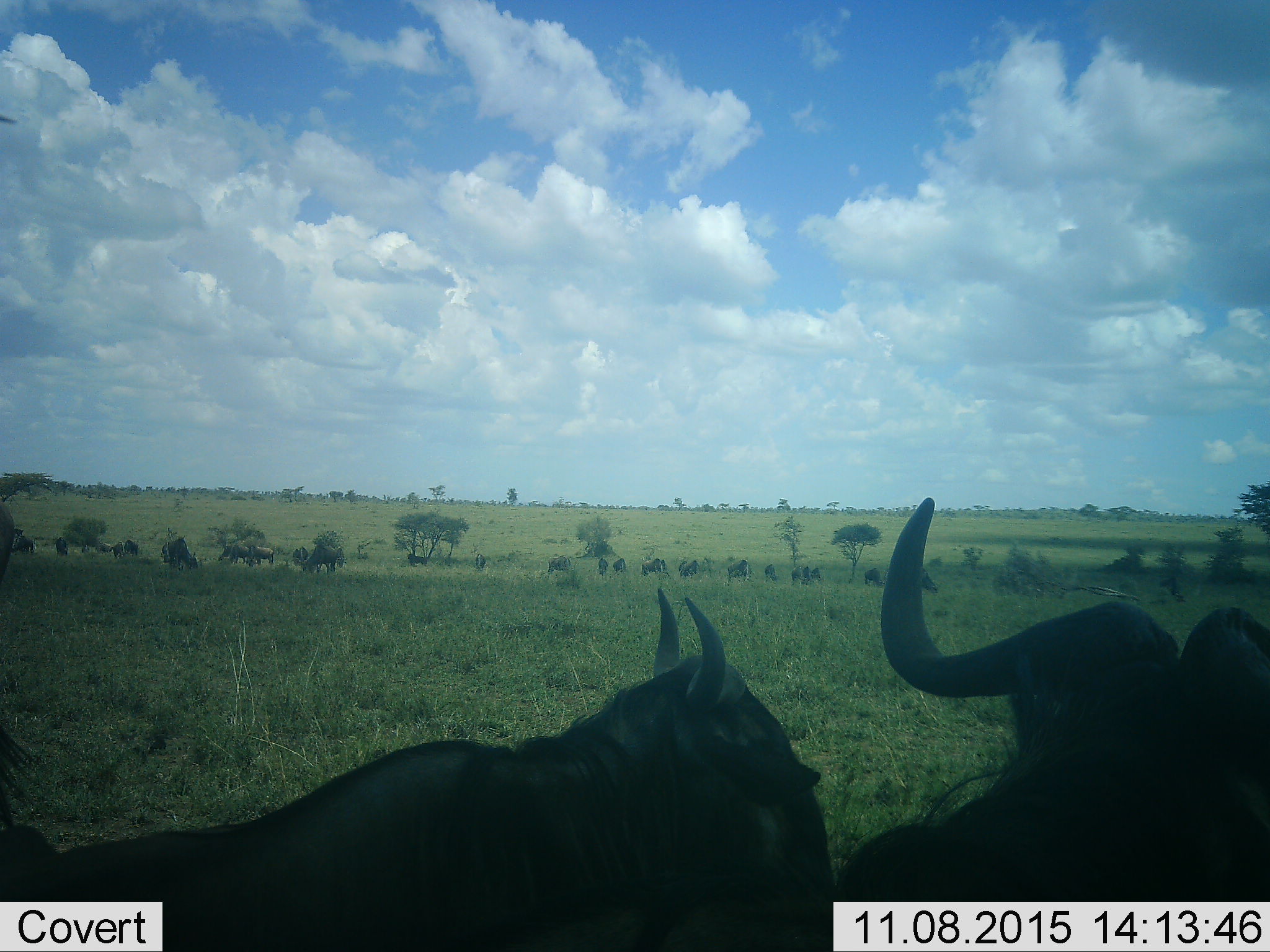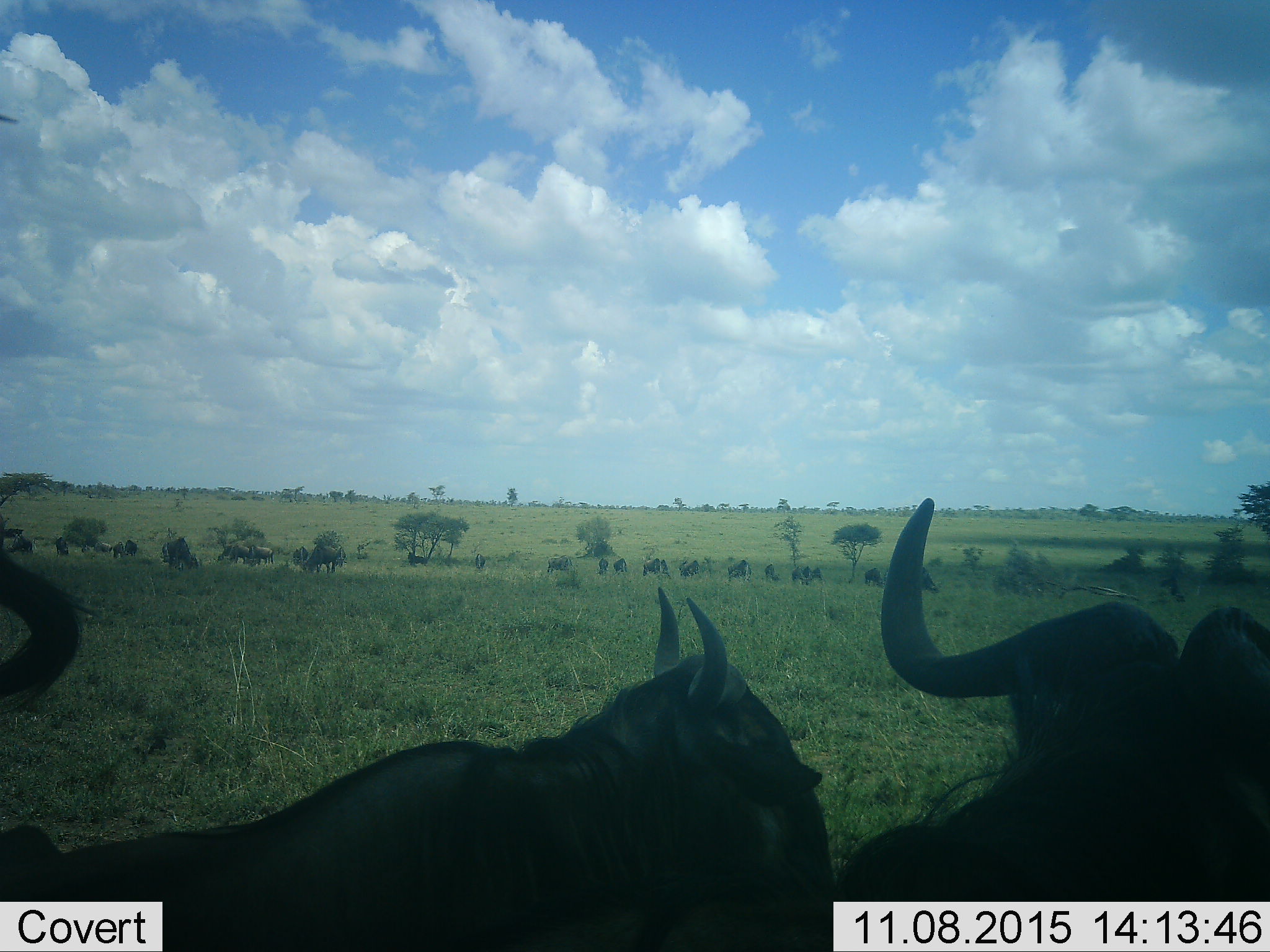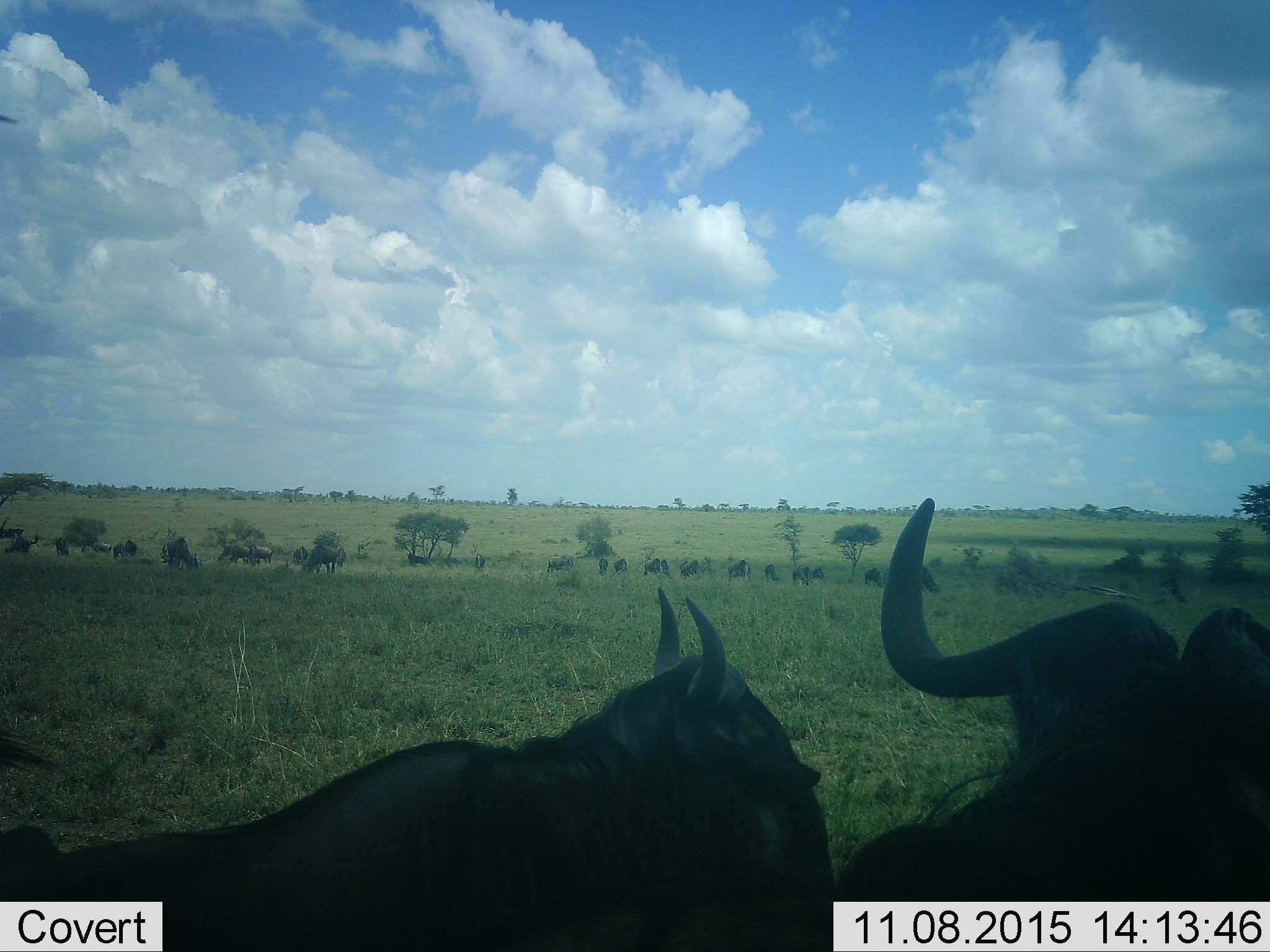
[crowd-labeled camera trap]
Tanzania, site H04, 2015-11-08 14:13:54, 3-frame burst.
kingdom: Animalia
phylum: Chordata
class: Mammalia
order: Artiodactyla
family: Bovidae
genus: Connochaetes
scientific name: Connochaetes taurinus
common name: blue wildebeest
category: wildebeest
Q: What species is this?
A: Wildebeest (blue wildebeest) (Connochaetes taurinus).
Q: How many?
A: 11-50.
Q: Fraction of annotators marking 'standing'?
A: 80%.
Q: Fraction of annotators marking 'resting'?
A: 10%.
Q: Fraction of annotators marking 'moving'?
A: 30%.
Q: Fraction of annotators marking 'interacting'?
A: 10%.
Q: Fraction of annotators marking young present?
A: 20%.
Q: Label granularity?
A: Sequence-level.